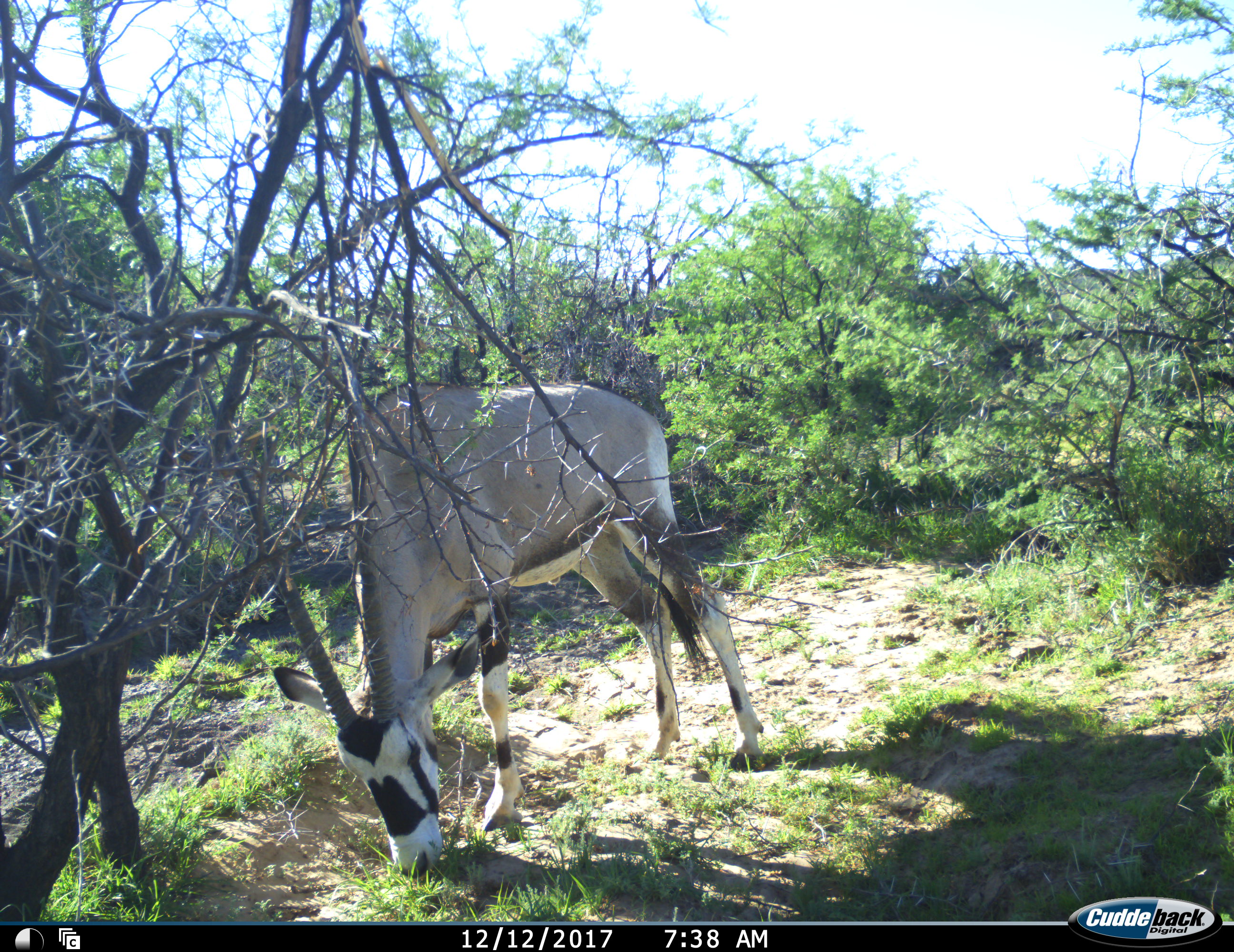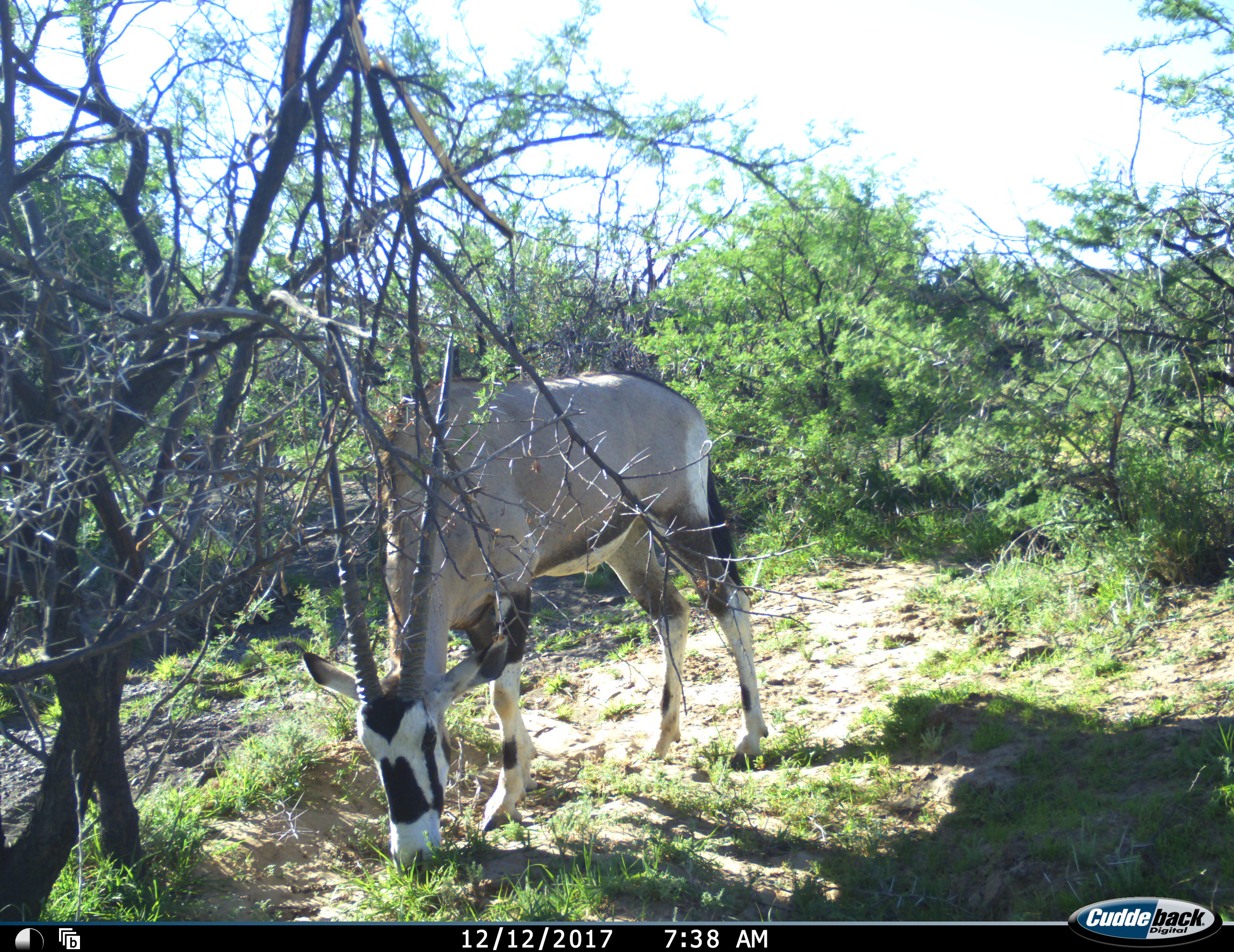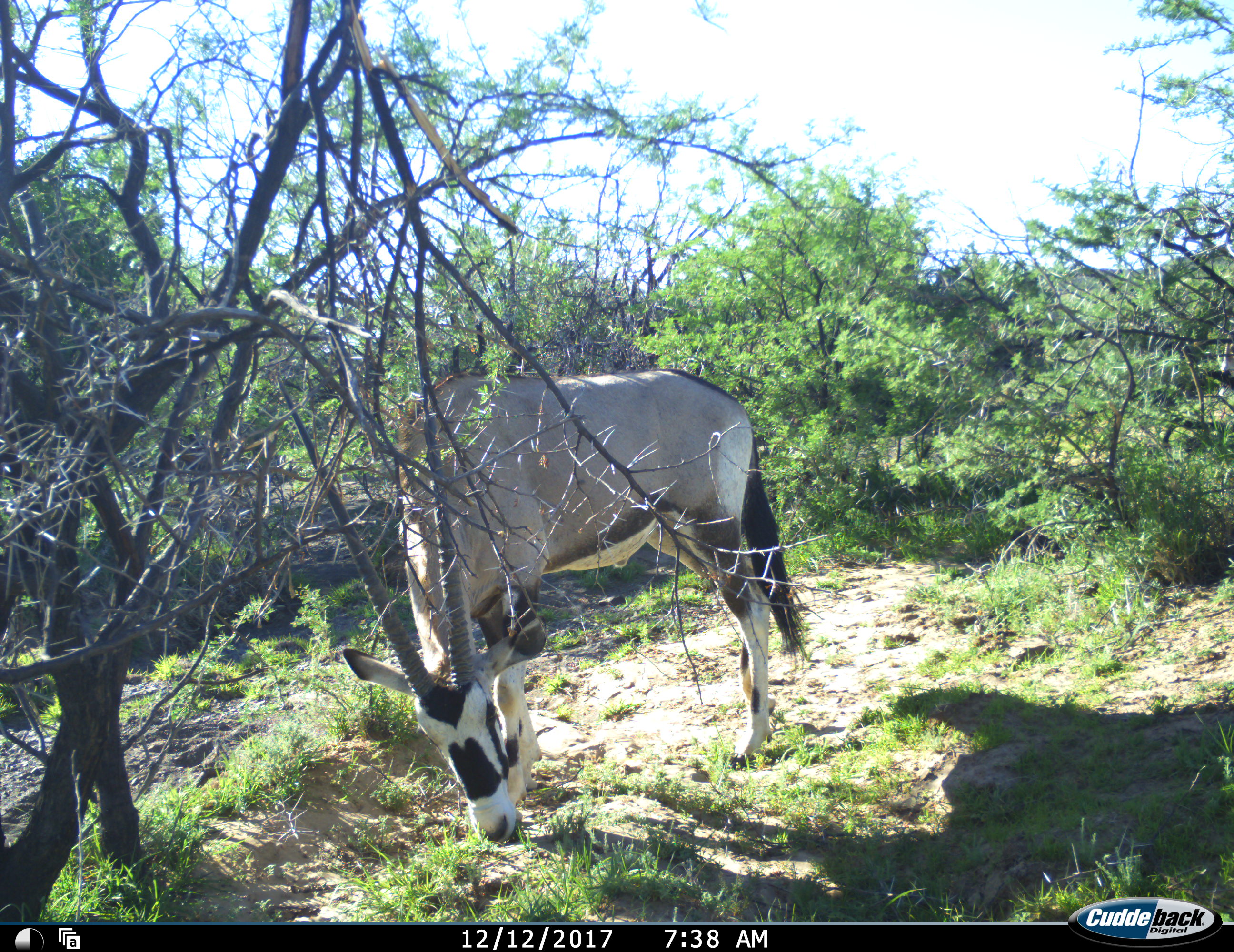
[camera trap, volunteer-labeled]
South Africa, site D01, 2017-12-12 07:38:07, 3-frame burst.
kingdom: Animalia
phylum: Chordata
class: Mammalia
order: Artiodactyla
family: Bovidae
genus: Oryx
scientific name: Oryx gazella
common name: gemsbok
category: gemsbokoryx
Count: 1.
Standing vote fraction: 20%.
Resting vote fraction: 0%.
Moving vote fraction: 10%.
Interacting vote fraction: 0%.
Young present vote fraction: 0%.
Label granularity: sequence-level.